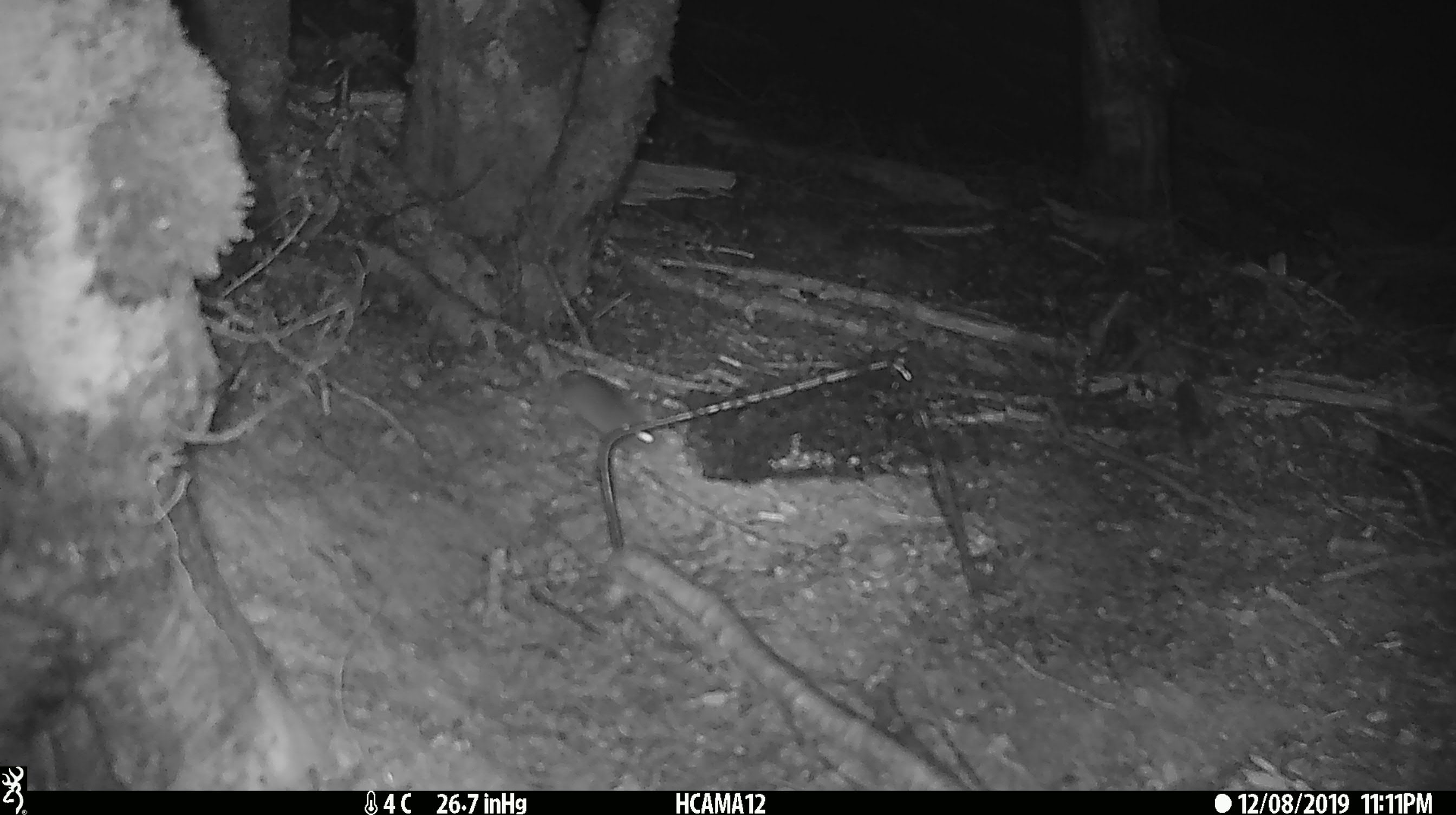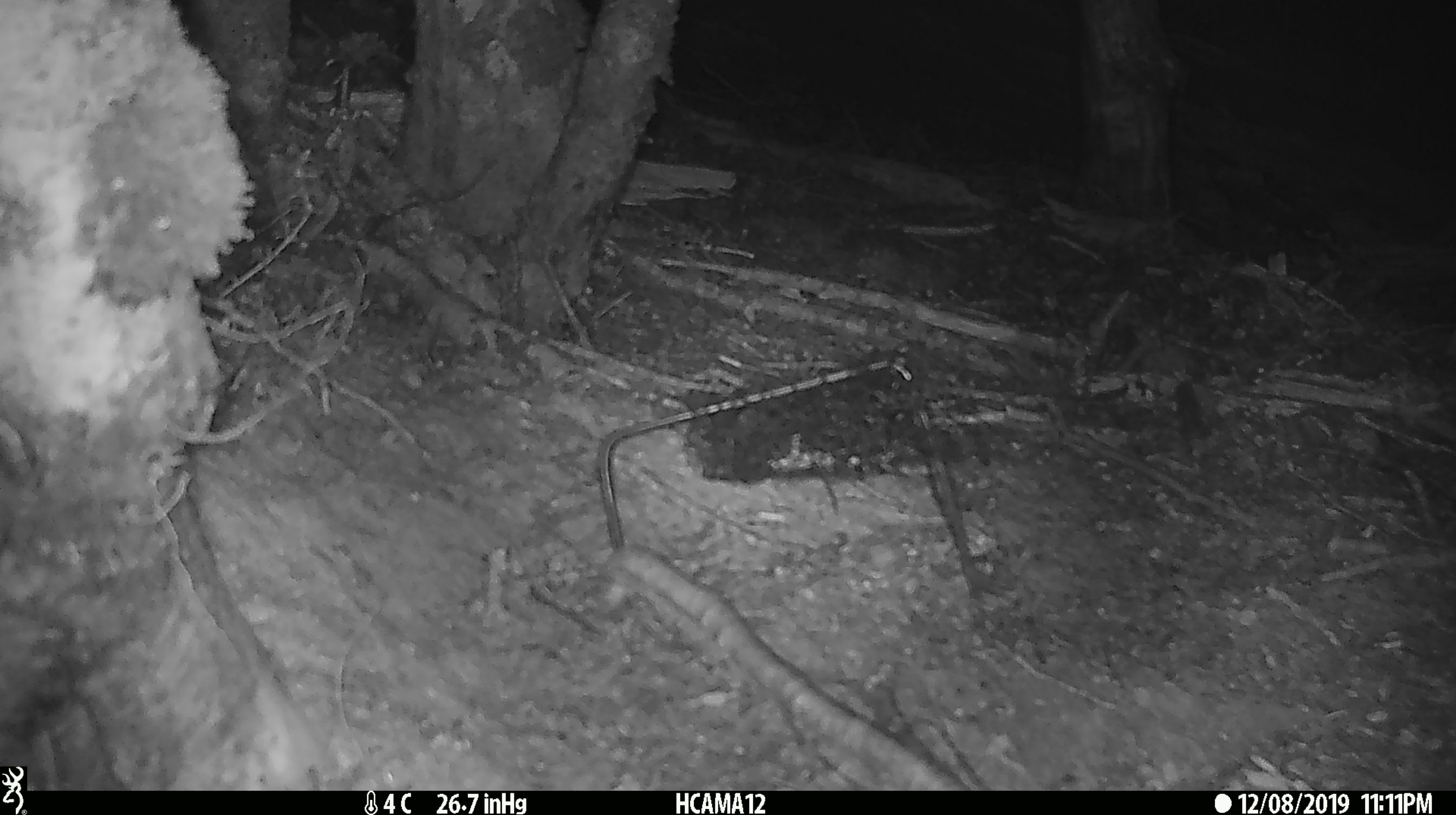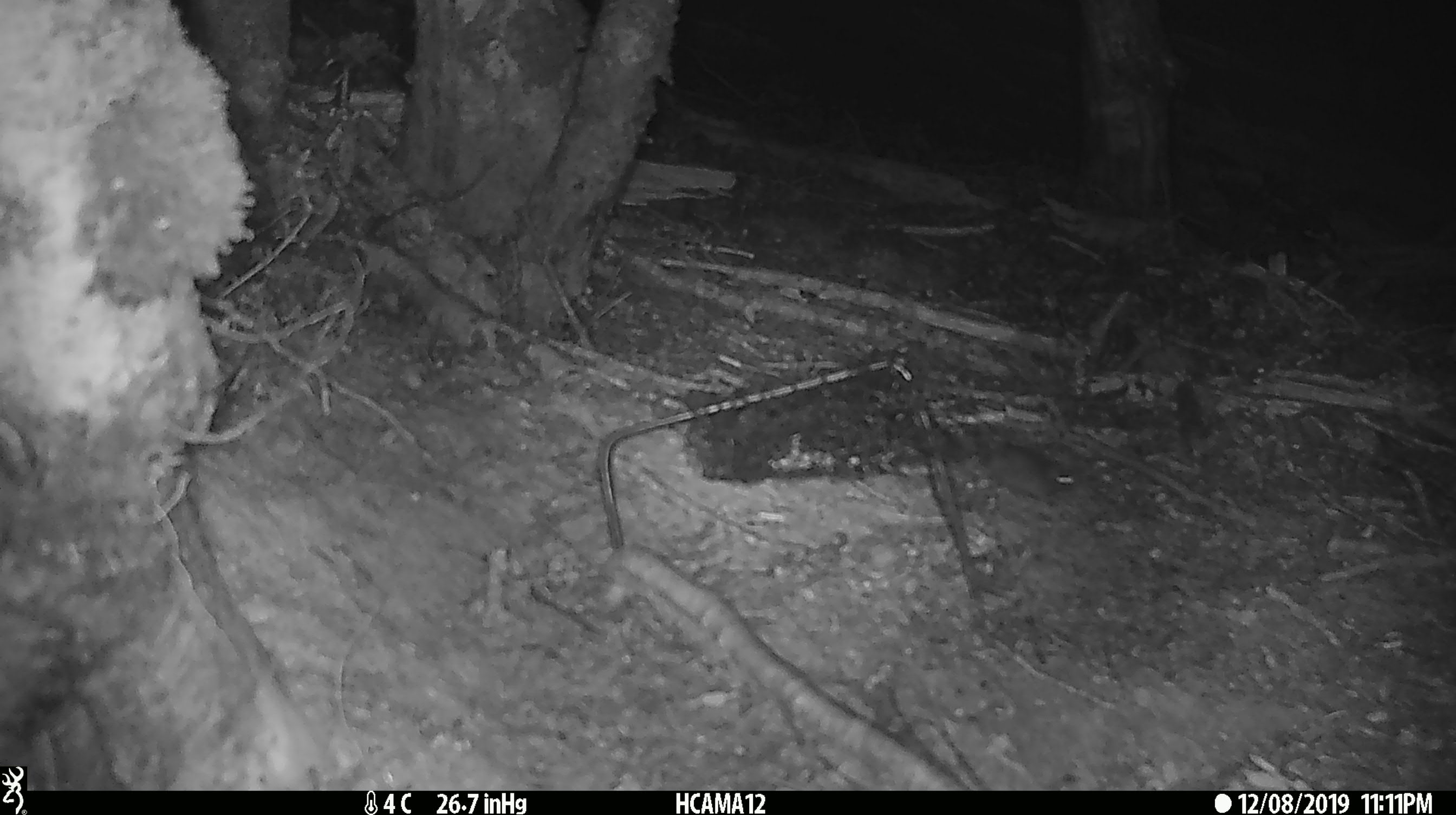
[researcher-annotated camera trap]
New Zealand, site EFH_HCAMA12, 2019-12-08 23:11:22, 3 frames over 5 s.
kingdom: Animalia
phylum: Chordata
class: Mammalia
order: Rodentia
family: Muridae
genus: Mus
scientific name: Mus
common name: mouse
Mouse (Mus).